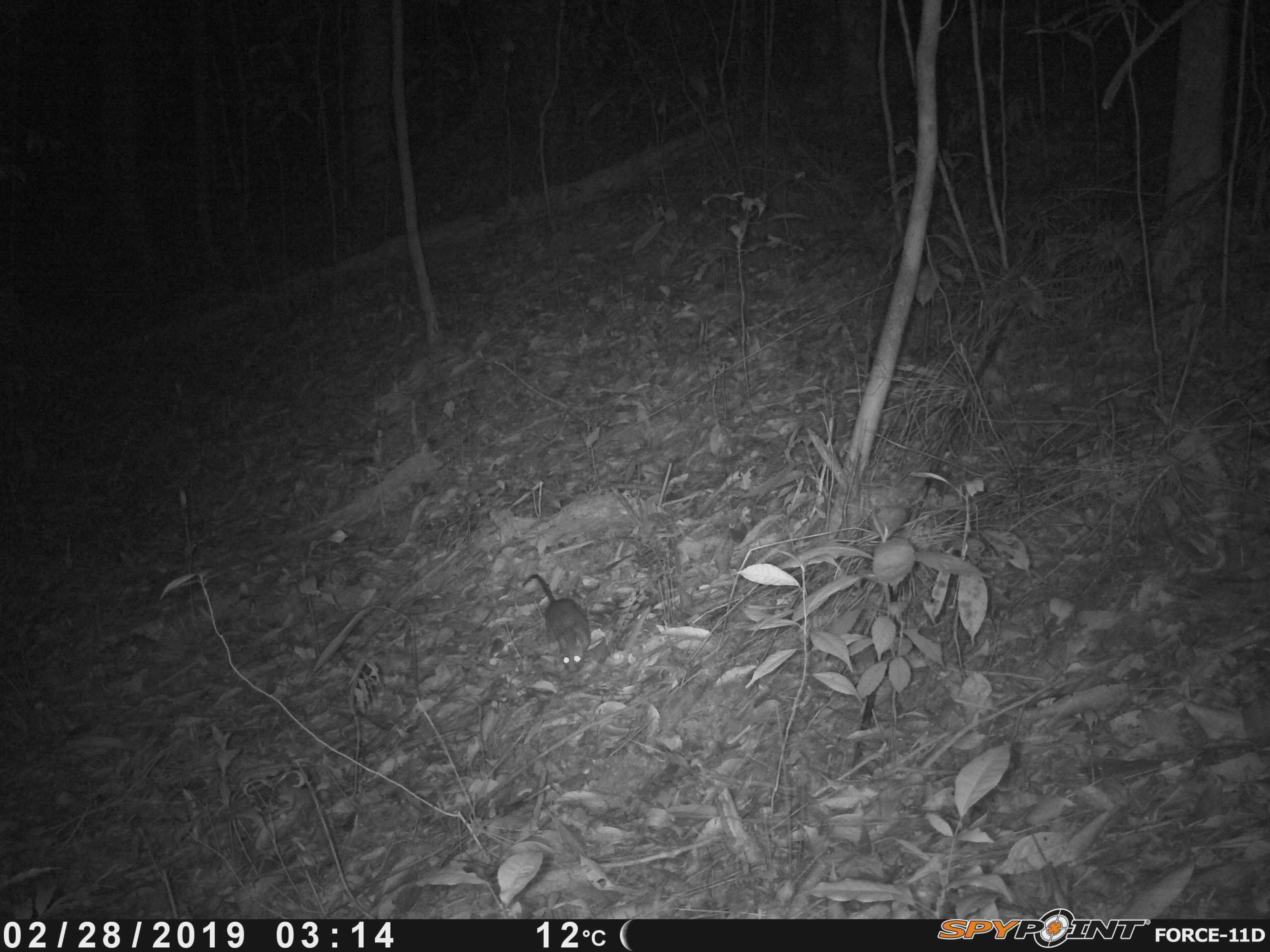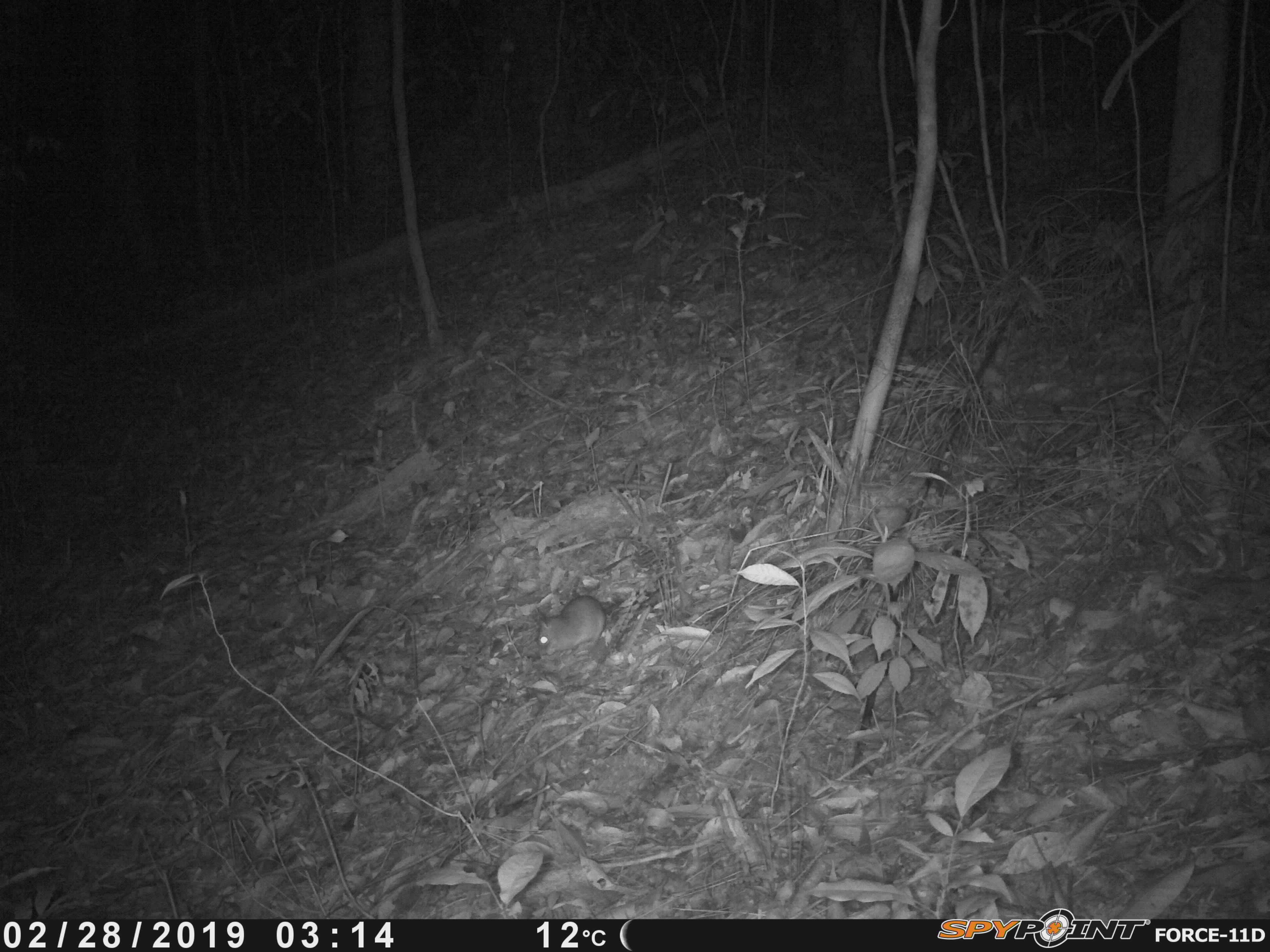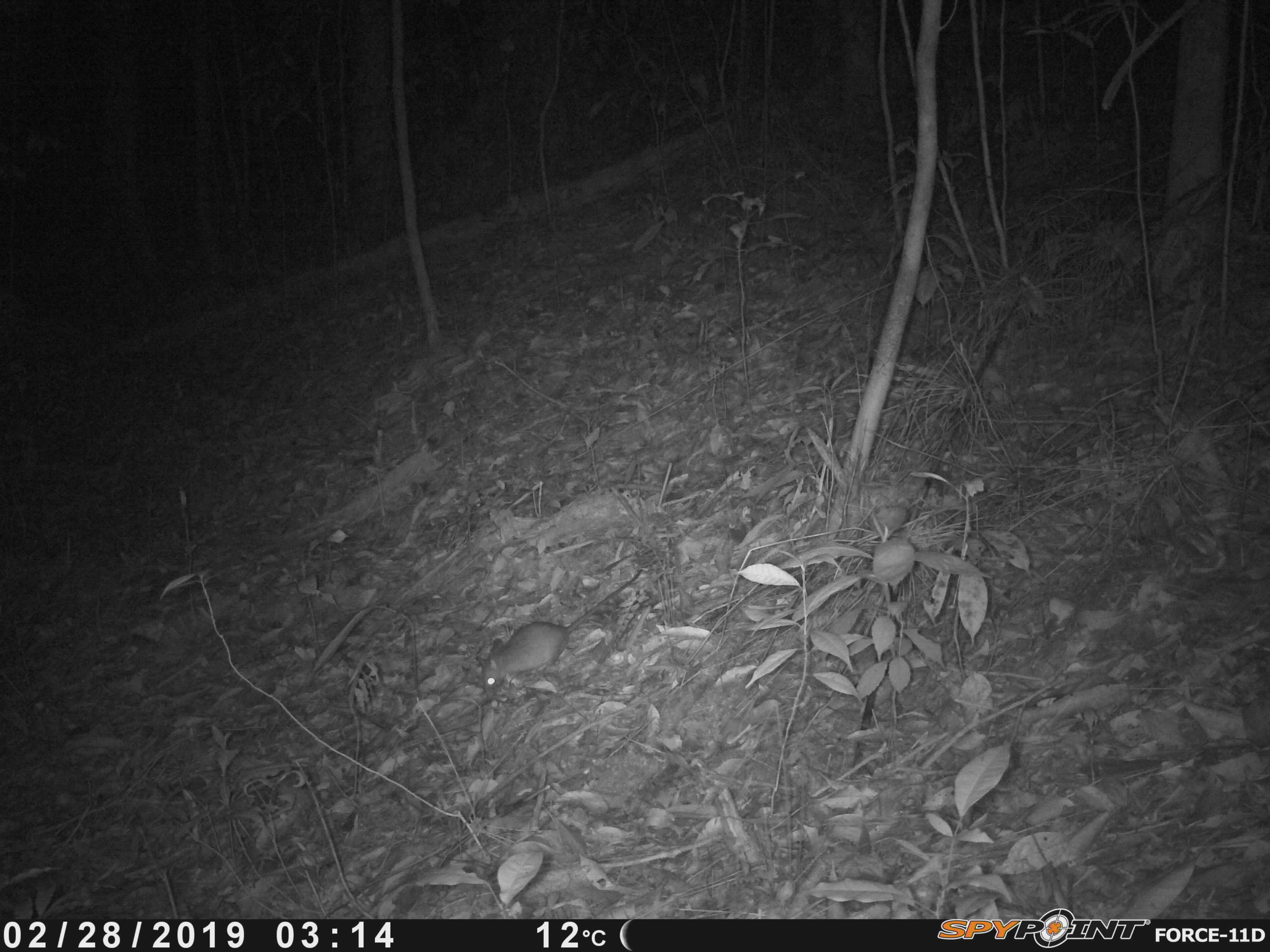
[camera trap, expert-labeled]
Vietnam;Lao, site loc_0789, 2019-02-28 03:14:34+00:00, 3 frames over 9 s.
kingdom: Animalia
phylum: Chordata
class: Mammalia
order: Rodentia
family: Muridae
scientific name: Muridae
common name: old-world mice and rats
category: unidentified murid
Unidentified murid (old-world mice and rats) (Muridae). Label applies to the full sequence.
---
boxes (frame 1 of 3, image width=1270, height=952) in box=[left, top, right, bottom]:
unidentified murid: box=[522, 574, 591, 672]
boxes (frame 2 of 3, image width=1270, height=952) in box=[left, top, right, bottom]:
unidentified murid: box=[534, 595, 618, 655]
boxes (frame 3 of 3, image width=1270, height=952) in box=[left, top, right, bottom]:
unidentified murid: box=[475, 568, 643, 698]